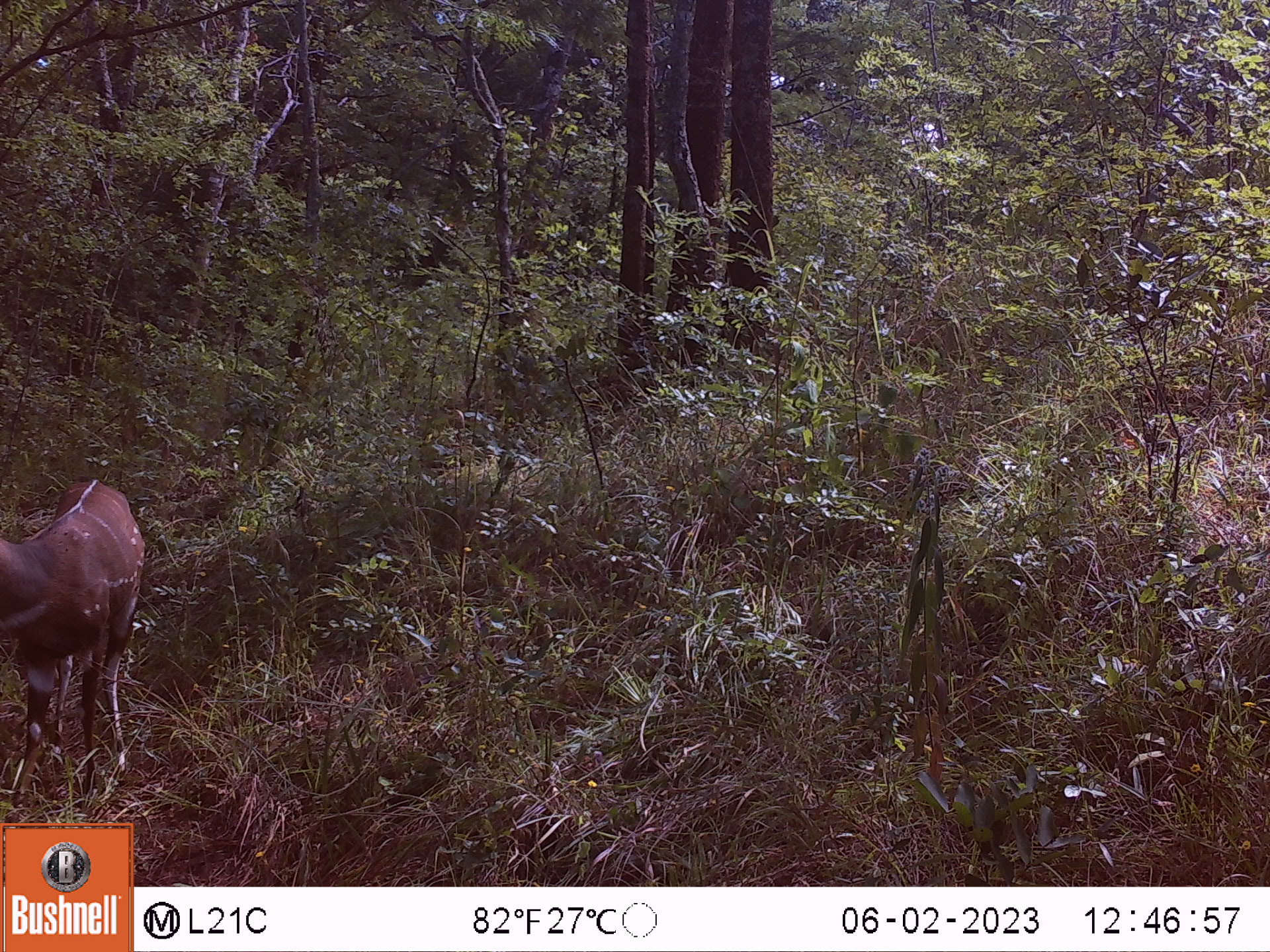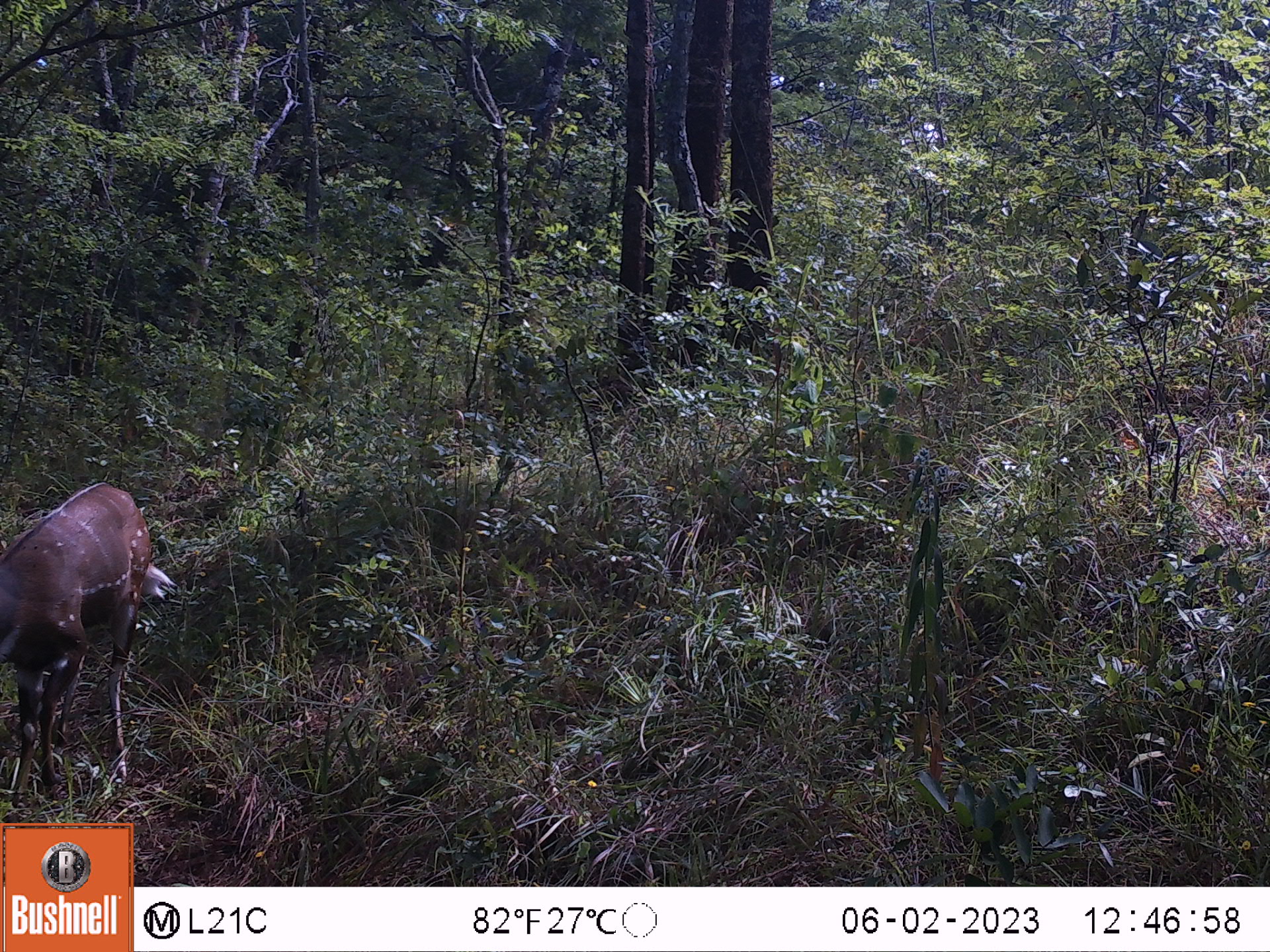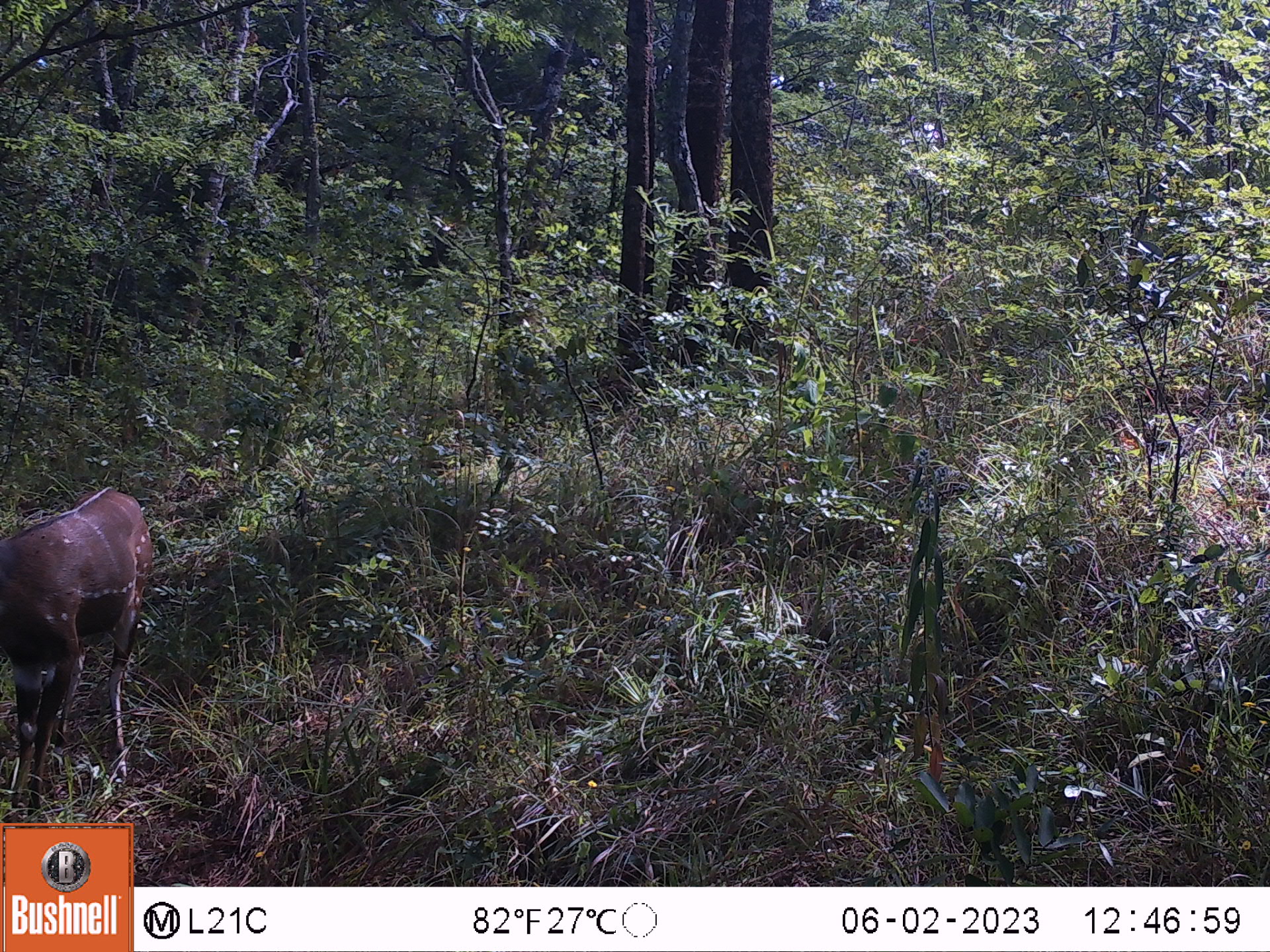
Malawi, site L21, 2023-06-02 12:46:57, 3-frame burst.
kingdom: Animalia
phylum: Chordata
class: Mammalia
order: Artiodactyla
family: Bovidae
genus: Tragelaphus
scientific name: Tragelaphus sylvaticus sylvaticus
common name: cape bushbuck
Cape bushbuck (Tragelaphus sylvaticus sylvaticus), count 1.